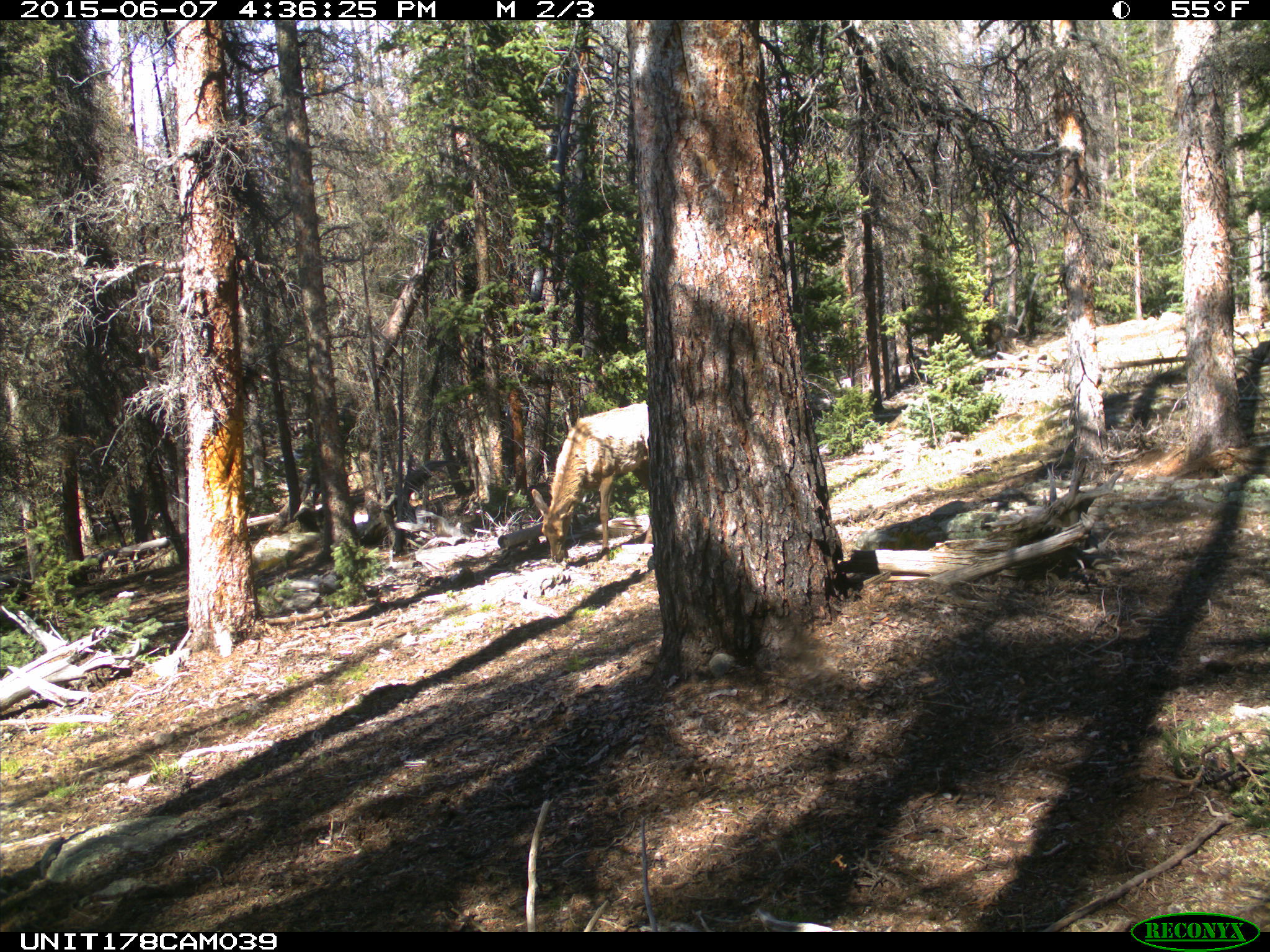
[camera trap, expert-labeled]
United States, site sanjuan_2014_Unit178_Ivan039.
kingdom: Animalia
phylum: Chordata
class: Mammalia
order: Artiodactyla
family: Cervidae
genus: Cervus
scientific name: Cervus elaphus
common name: red deer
Cervus elaphus (red deer).